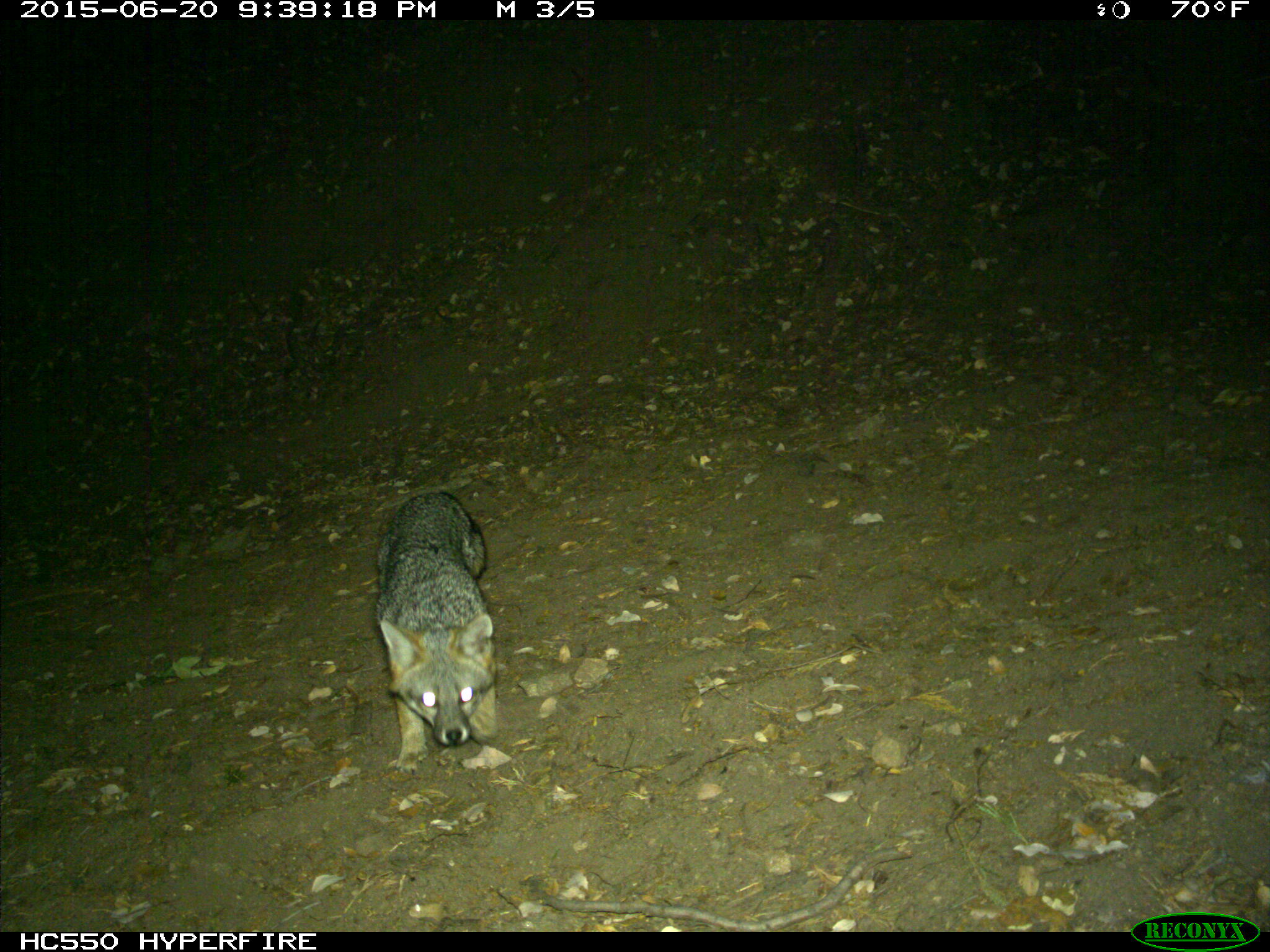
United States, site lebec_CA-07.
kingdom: Animalia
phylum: Chordata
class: Mammalia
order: Carnivora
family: Canidae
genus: Urocyon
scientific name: Urocyon cinereoargenteus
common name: gray fox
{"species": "Urocyon cinereoargenteus (gray fox)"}